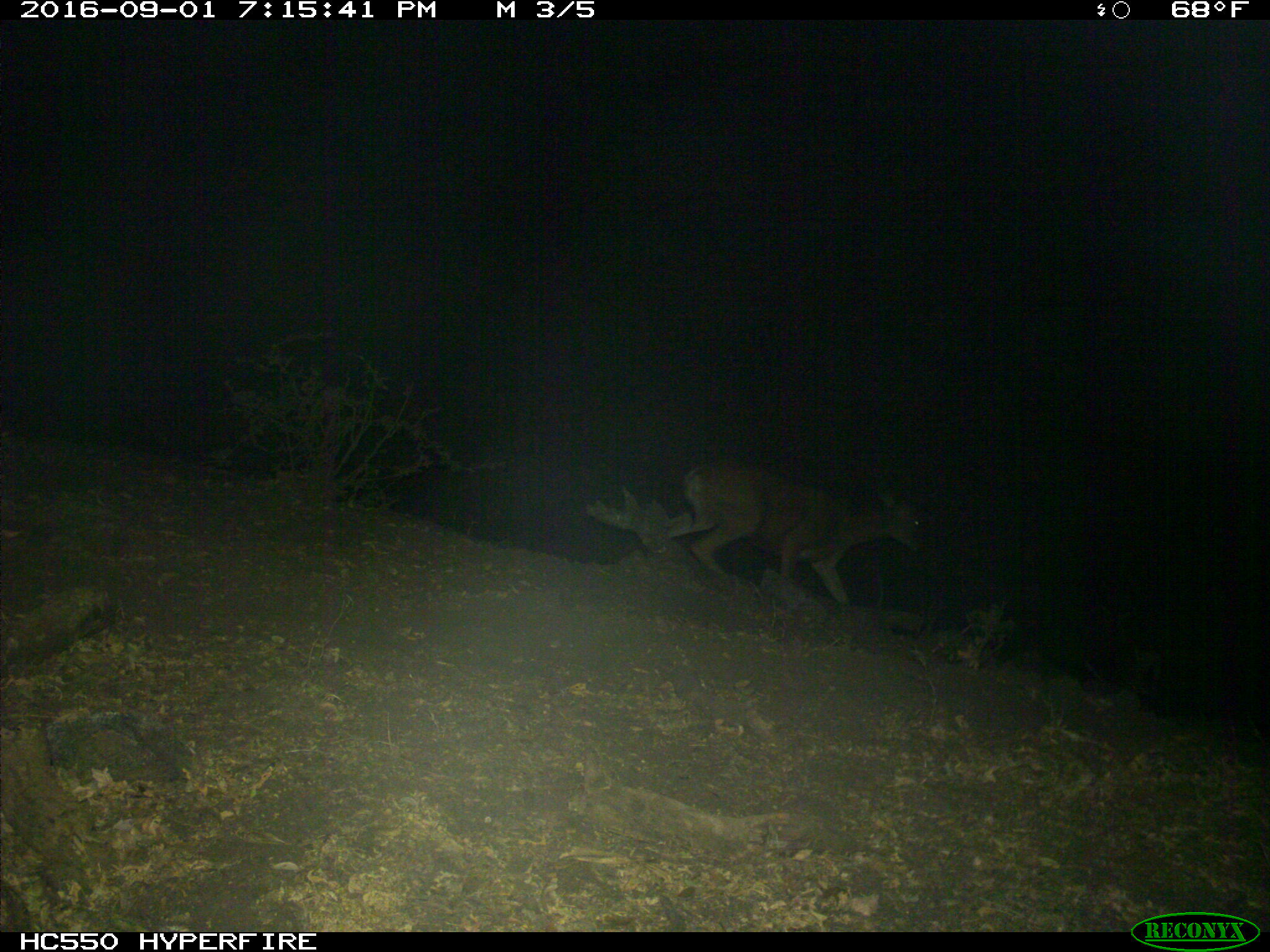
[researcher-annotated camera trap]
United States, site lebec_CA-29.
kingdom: Animalia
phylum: Chordata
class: Mammalia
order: Artiodactyla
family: Cervidae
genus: Odocoileus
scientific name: Odocoileus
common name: deer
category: unidentified deer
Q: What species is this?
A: Unidentified deer (deer) (Odocoileus).